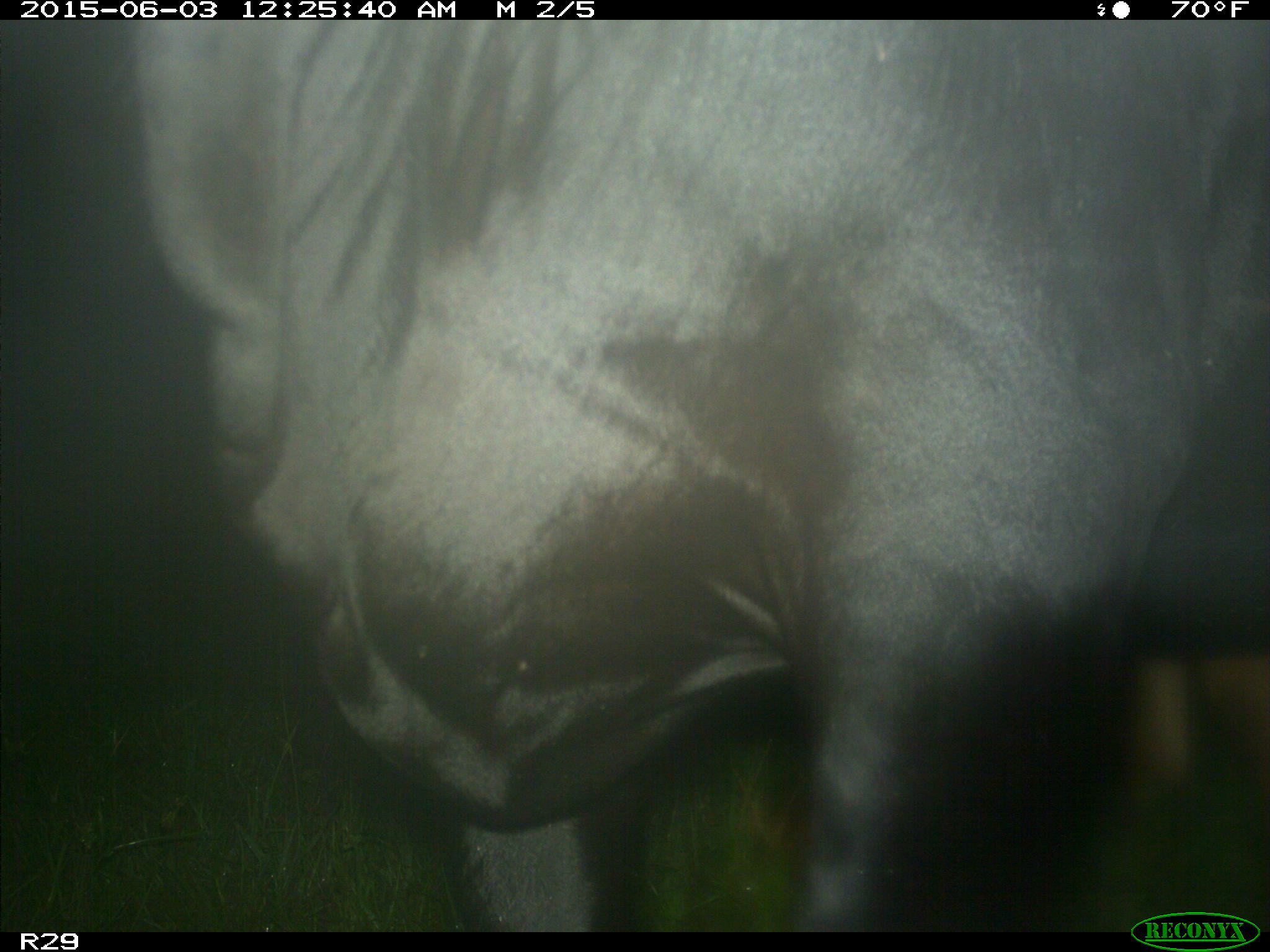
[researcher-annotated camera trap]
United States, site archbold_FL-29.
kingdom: Animalia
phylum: Chordata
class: Mammalia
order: Artiodactyla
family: Bovidae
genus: Bos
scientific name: Bos taurus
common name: domestic cow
Bos taurus (domestic cow).